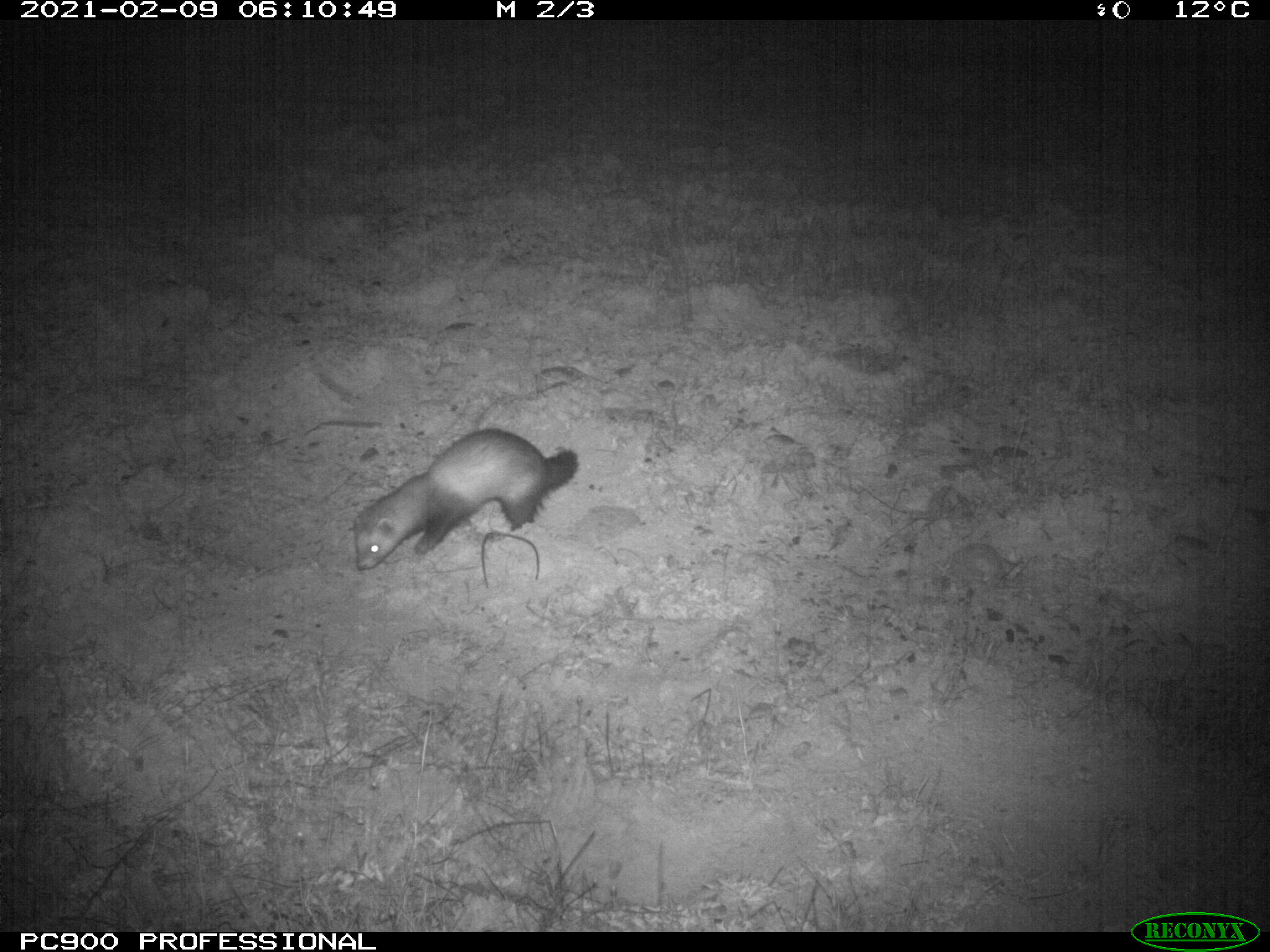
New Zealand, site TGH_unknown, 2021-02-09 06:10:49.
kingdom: Animalia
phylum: Chordata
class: Mammalia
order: Carnivora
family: Mustelidae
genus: Mustela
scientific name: Mustela furo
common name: ferret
Ferret (Mustela furo).